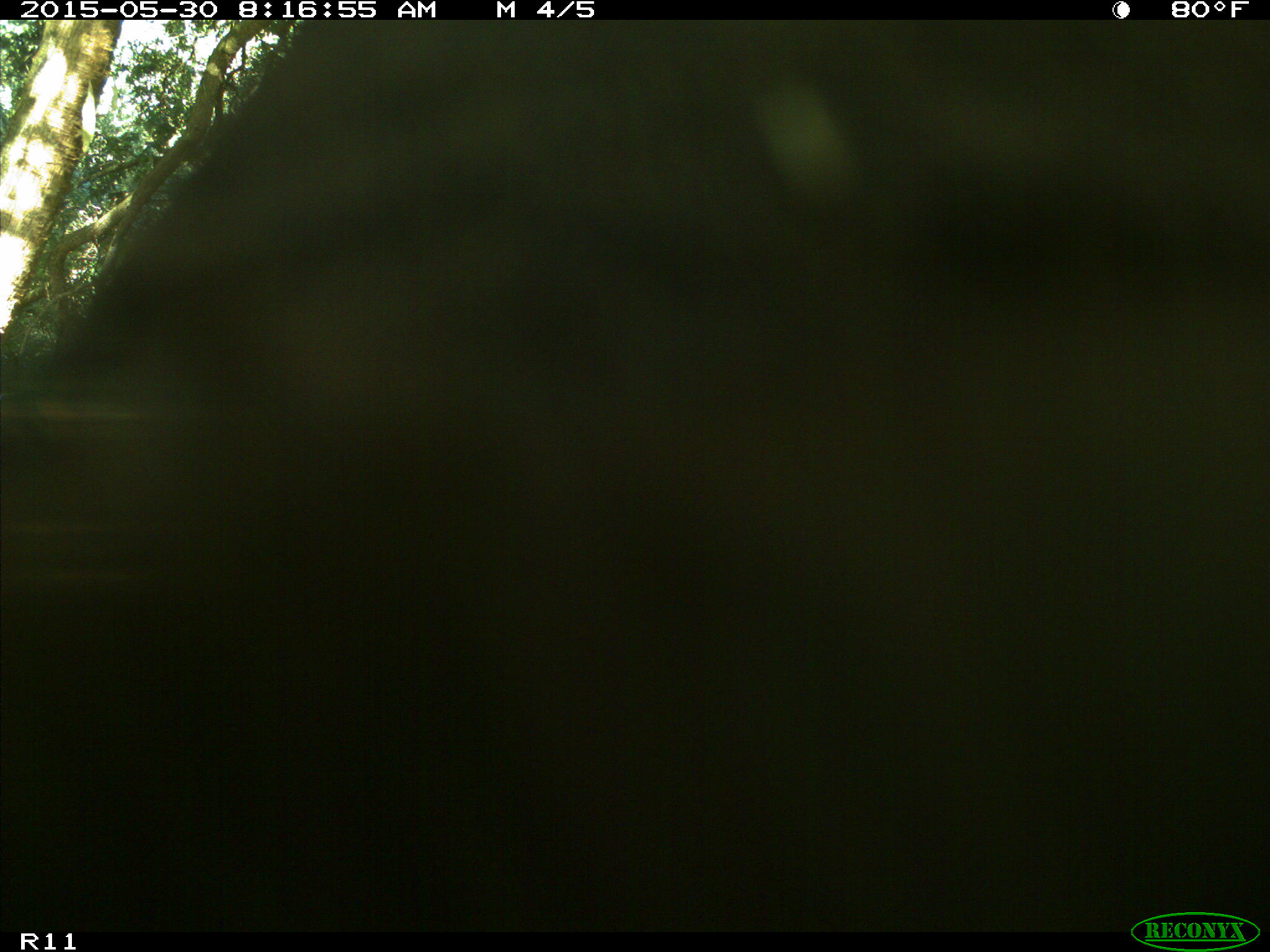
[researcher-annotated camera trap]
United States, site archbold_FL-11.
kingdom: Animalia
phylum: Chordata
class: Mammalia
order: Artiodactyla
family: Bovidae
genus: Bos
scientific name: Bos taurus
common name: domestic cow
Bos taurus (domestic cow).